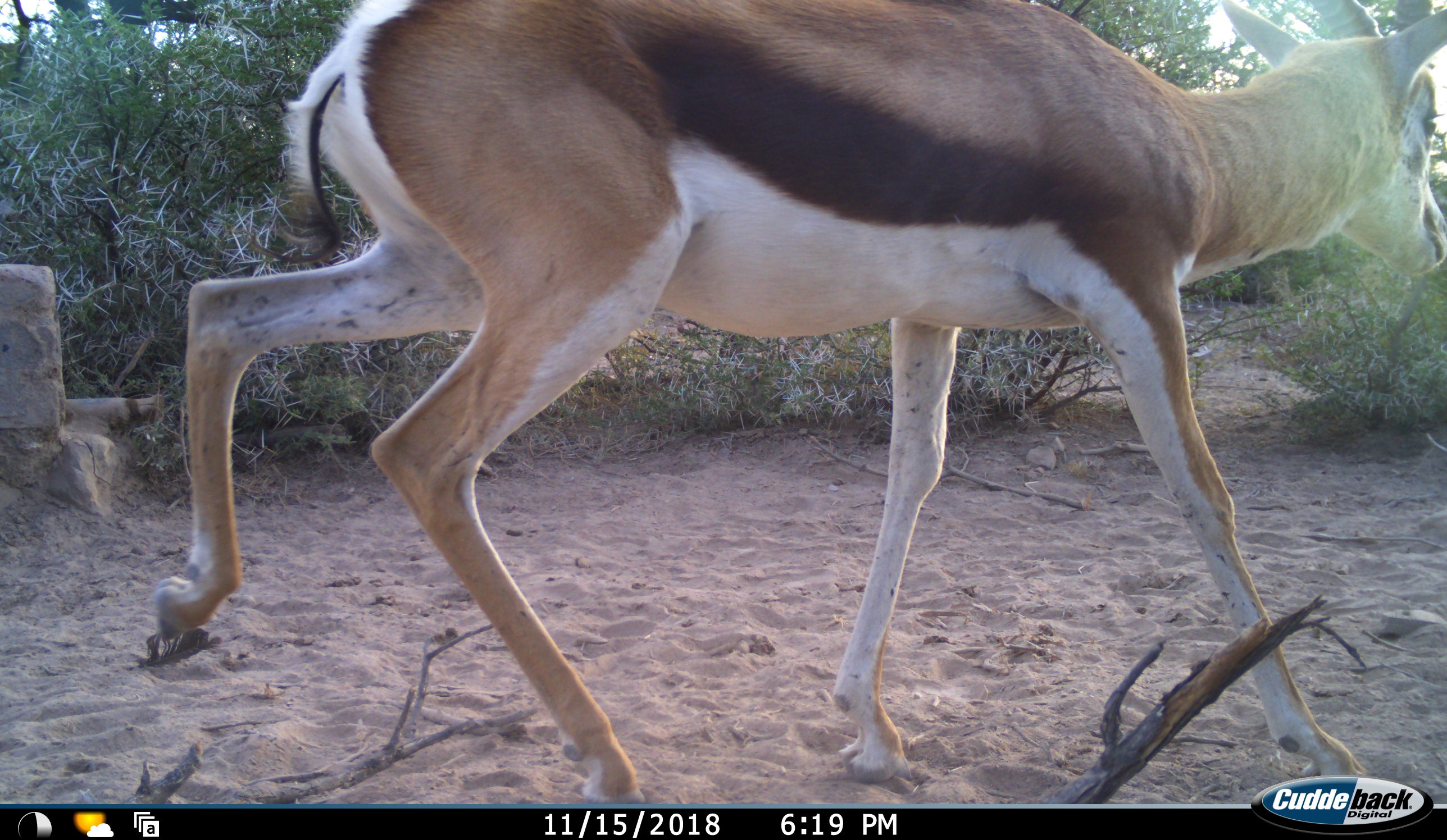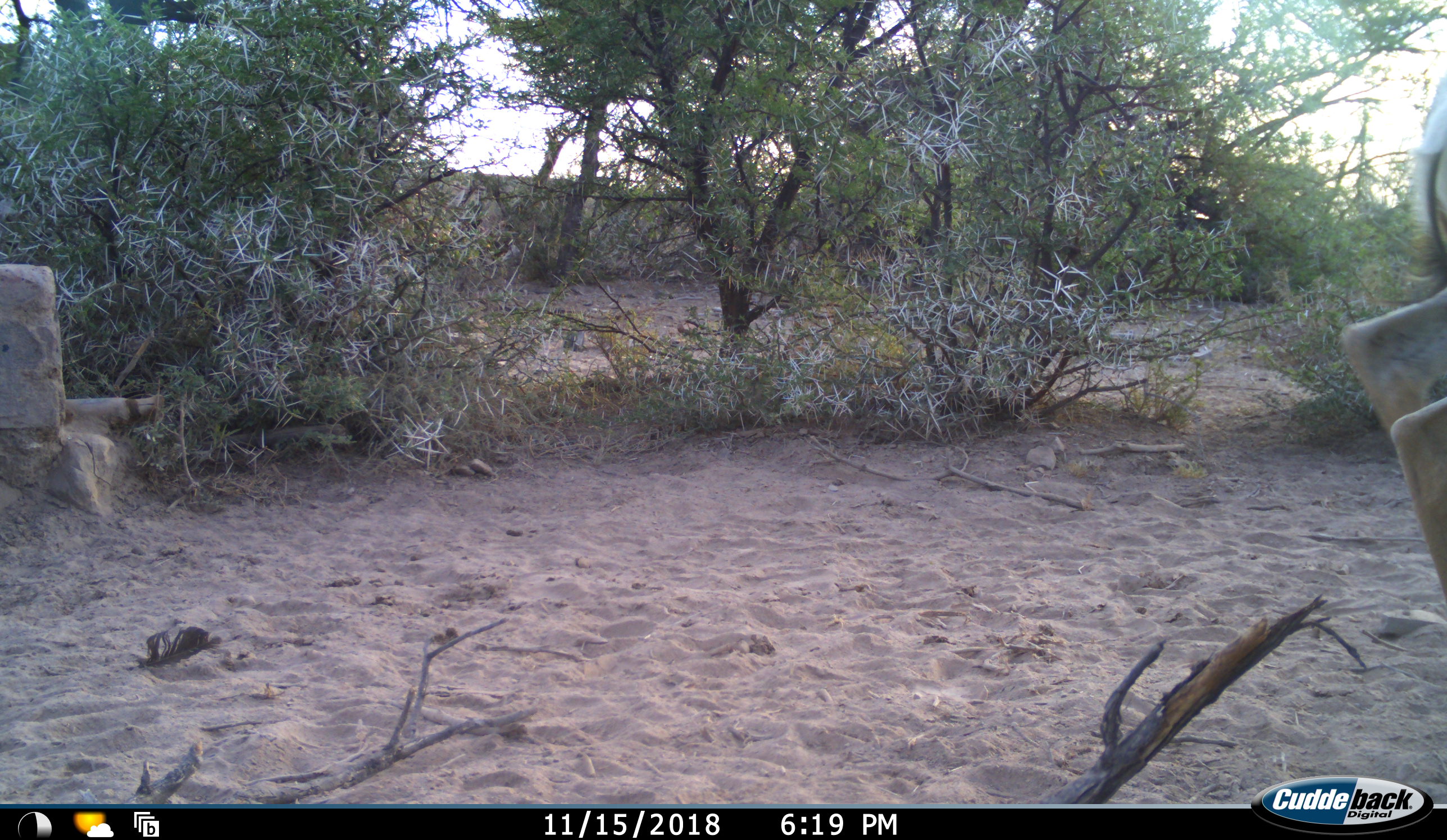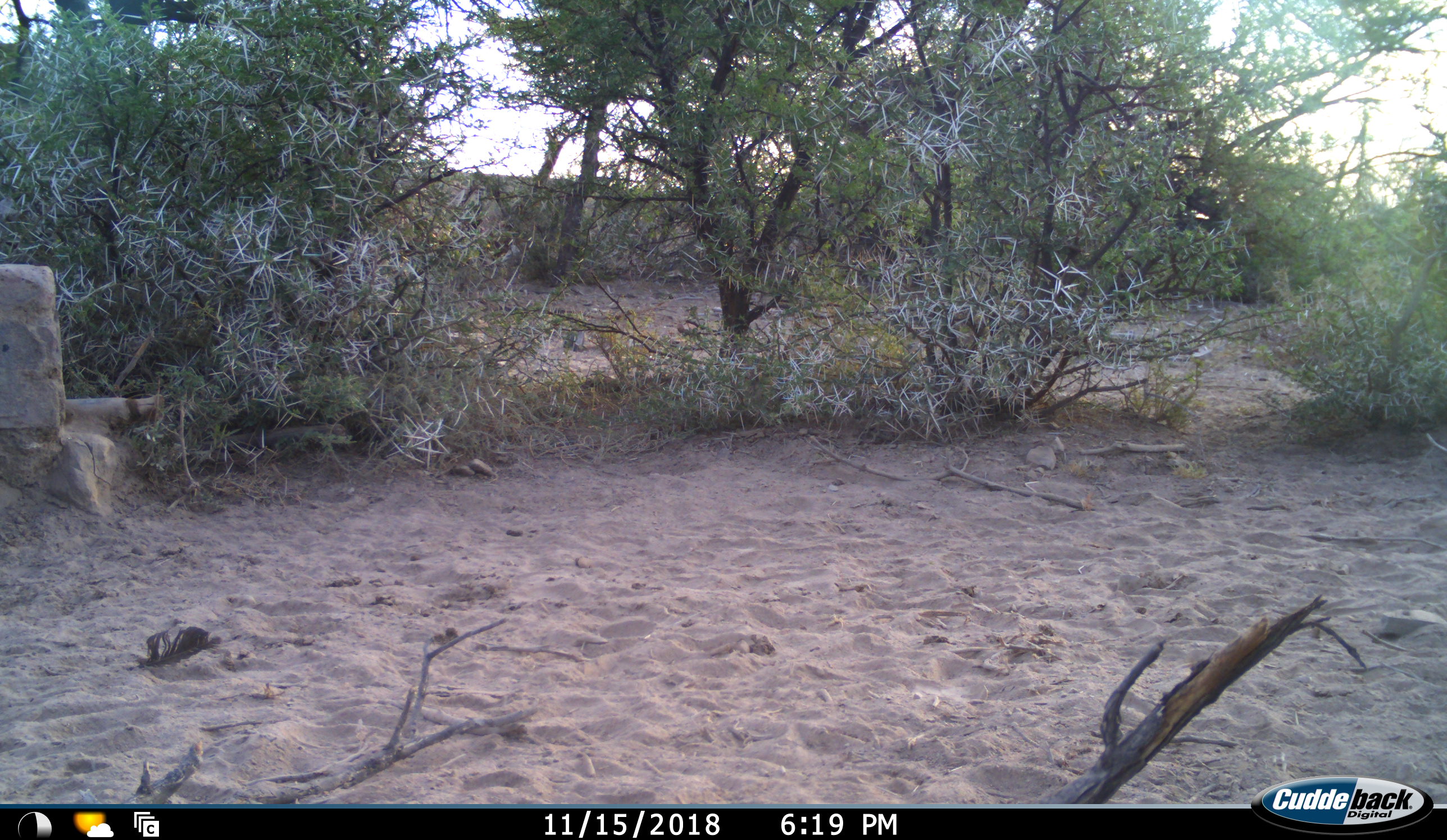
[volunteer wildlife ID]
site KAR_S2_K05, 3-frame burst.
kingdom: Animalia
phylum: Chordata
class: Mammalia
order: Artiodactyla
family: Bovidae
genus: Antidorcas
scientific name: Antidorcas marsupialis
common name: springbok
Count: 1.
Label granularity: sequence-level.